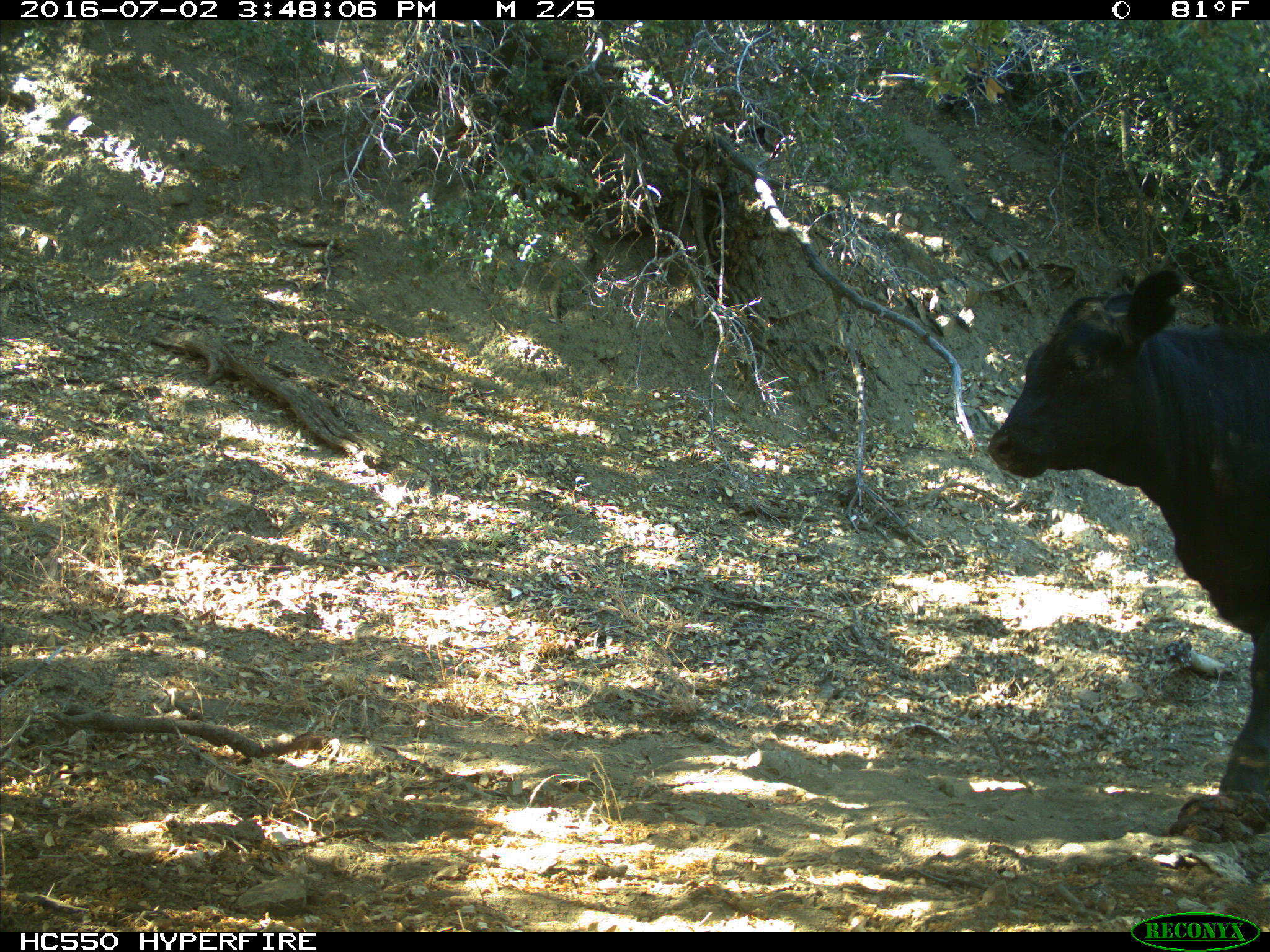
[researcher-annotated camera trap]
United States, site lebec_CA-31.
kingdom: Animalia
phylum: Chordata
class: Mammalia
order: Artiodactyla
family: Bovidae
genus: Bos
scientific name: Bos taurus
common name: domestic cow